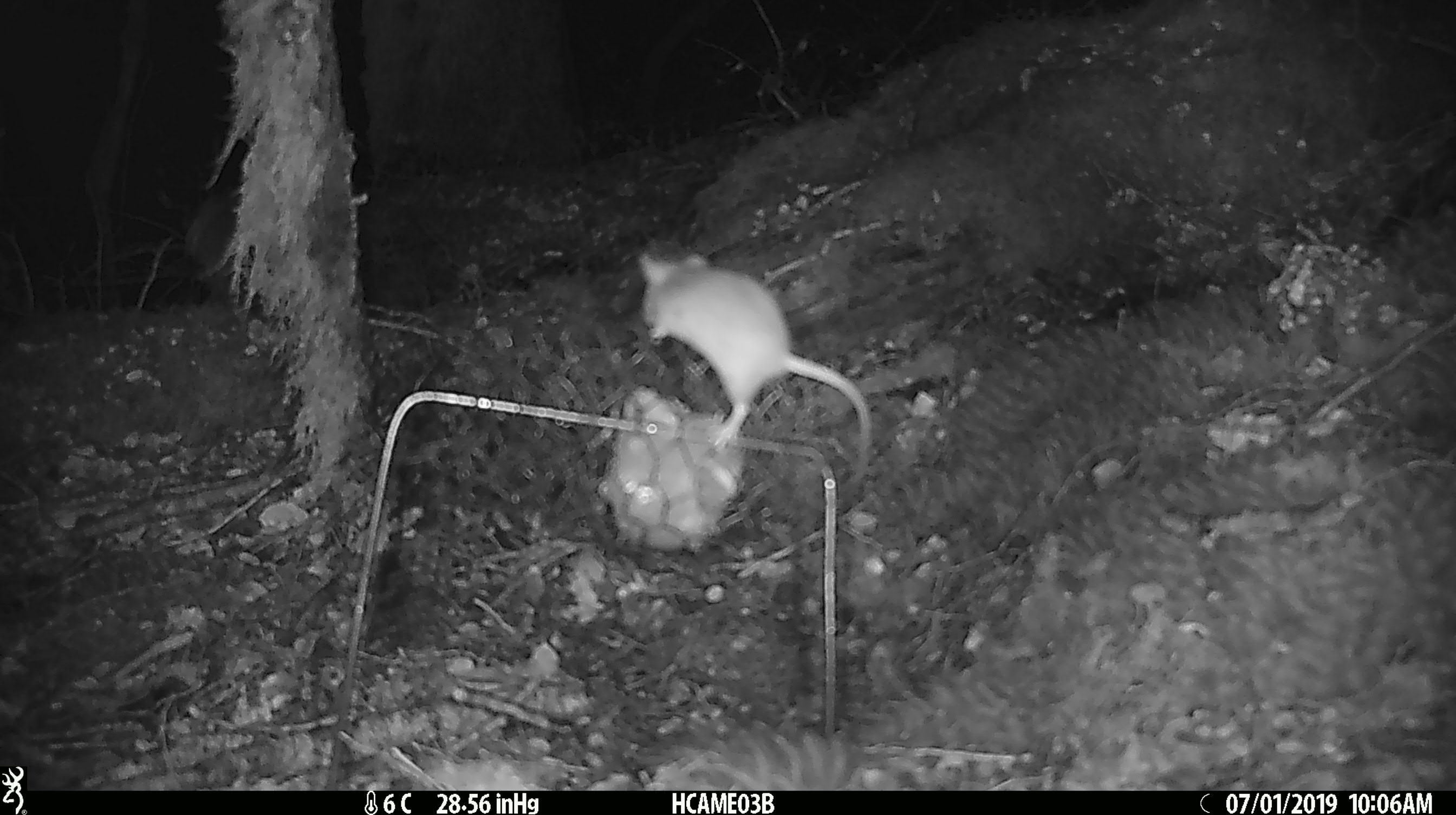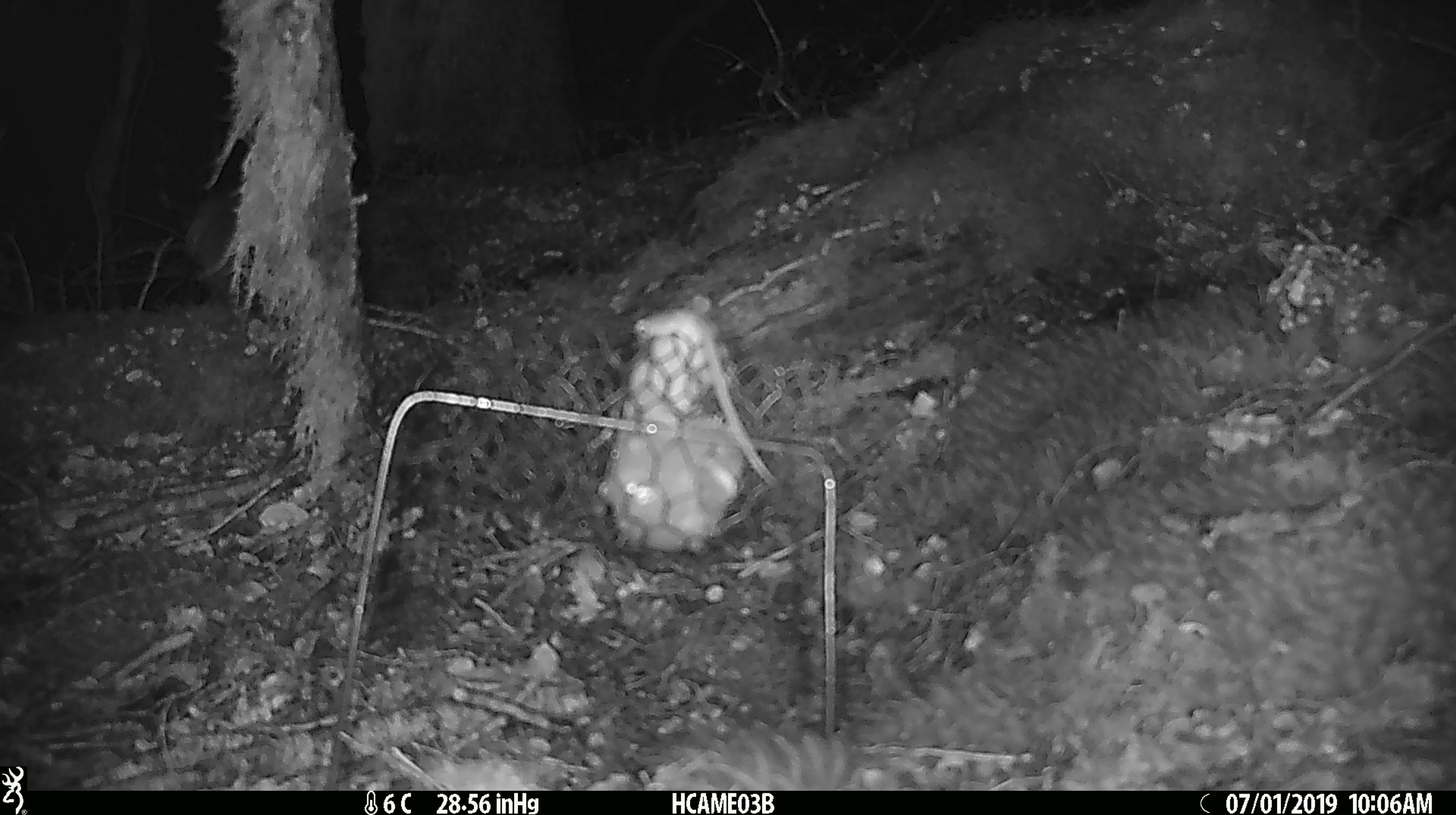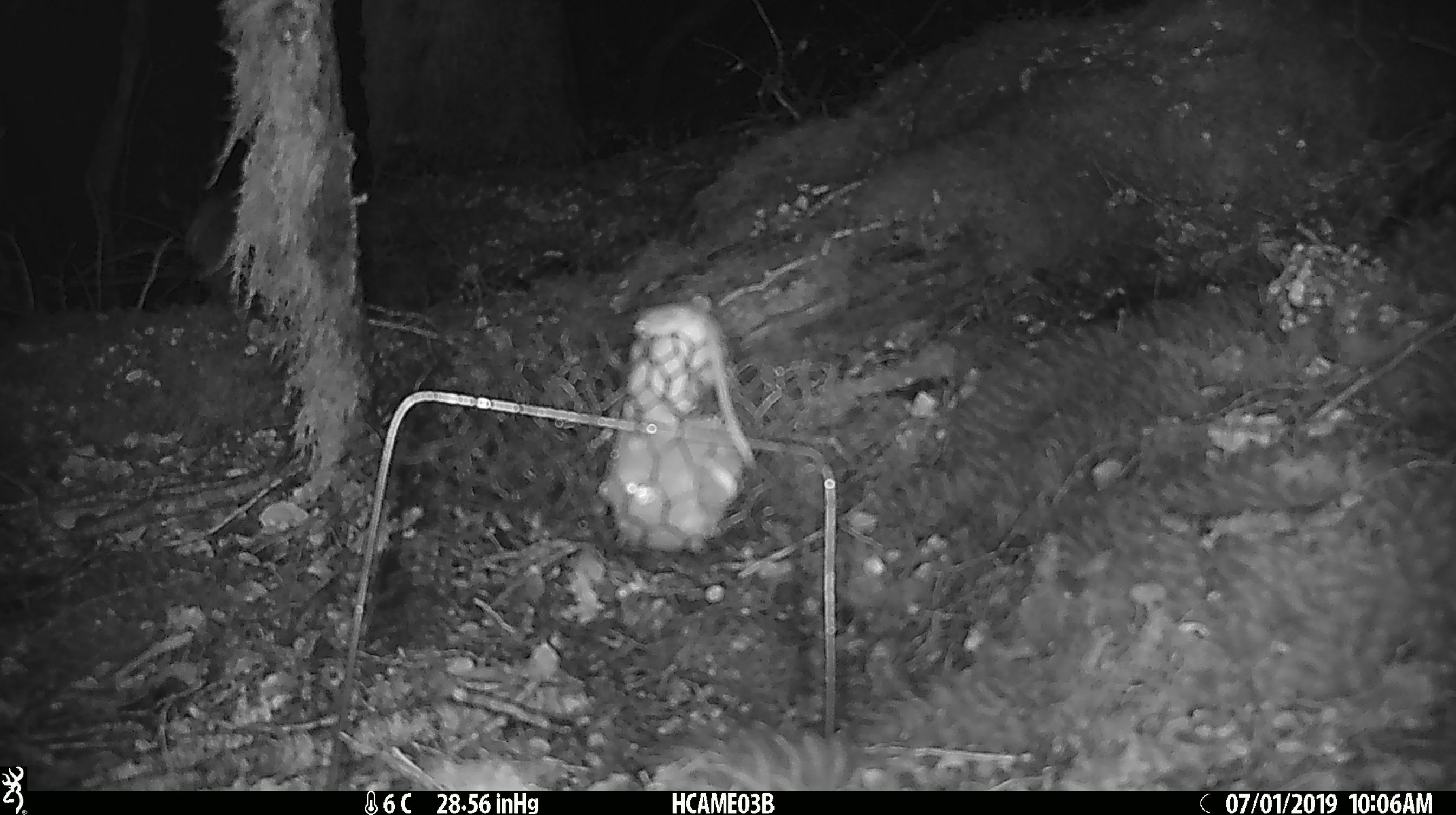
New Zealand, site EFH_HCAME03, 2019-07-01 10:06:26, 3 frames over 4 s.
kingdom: Animalia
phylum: Chordata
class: Mammalia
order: Rodentia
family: Muridae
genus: Mus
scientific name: Mus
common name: mouse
Mouse (Mus).